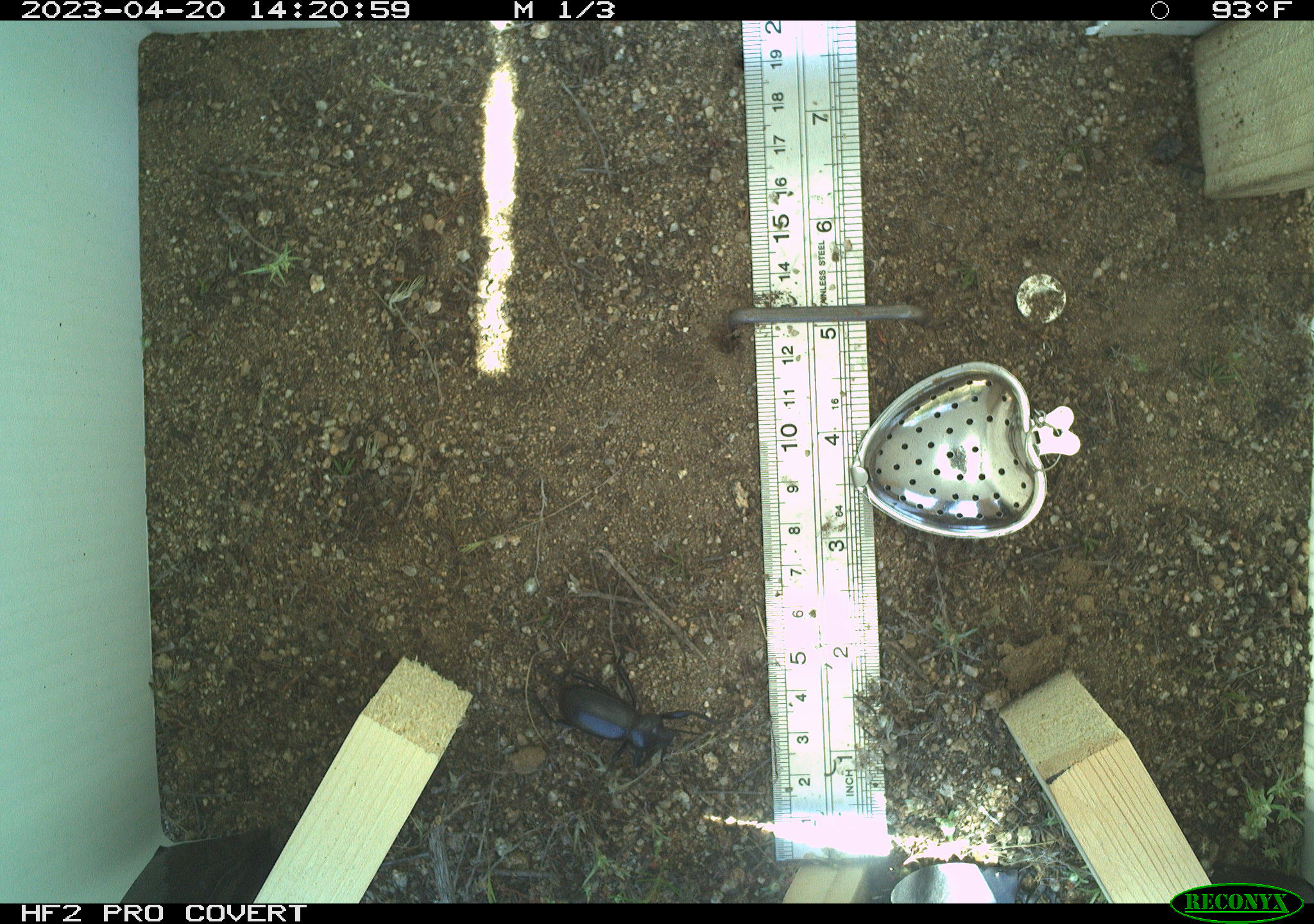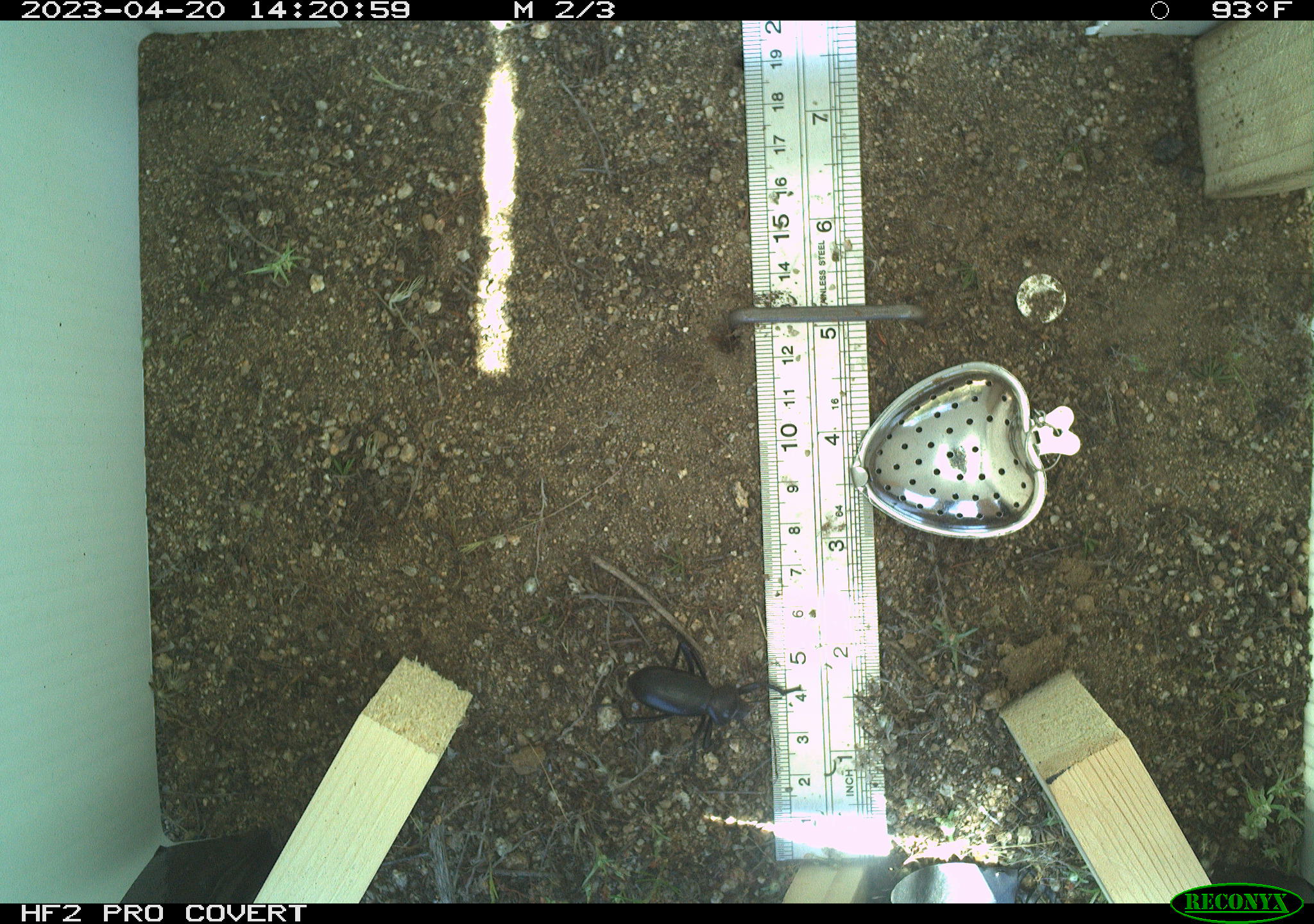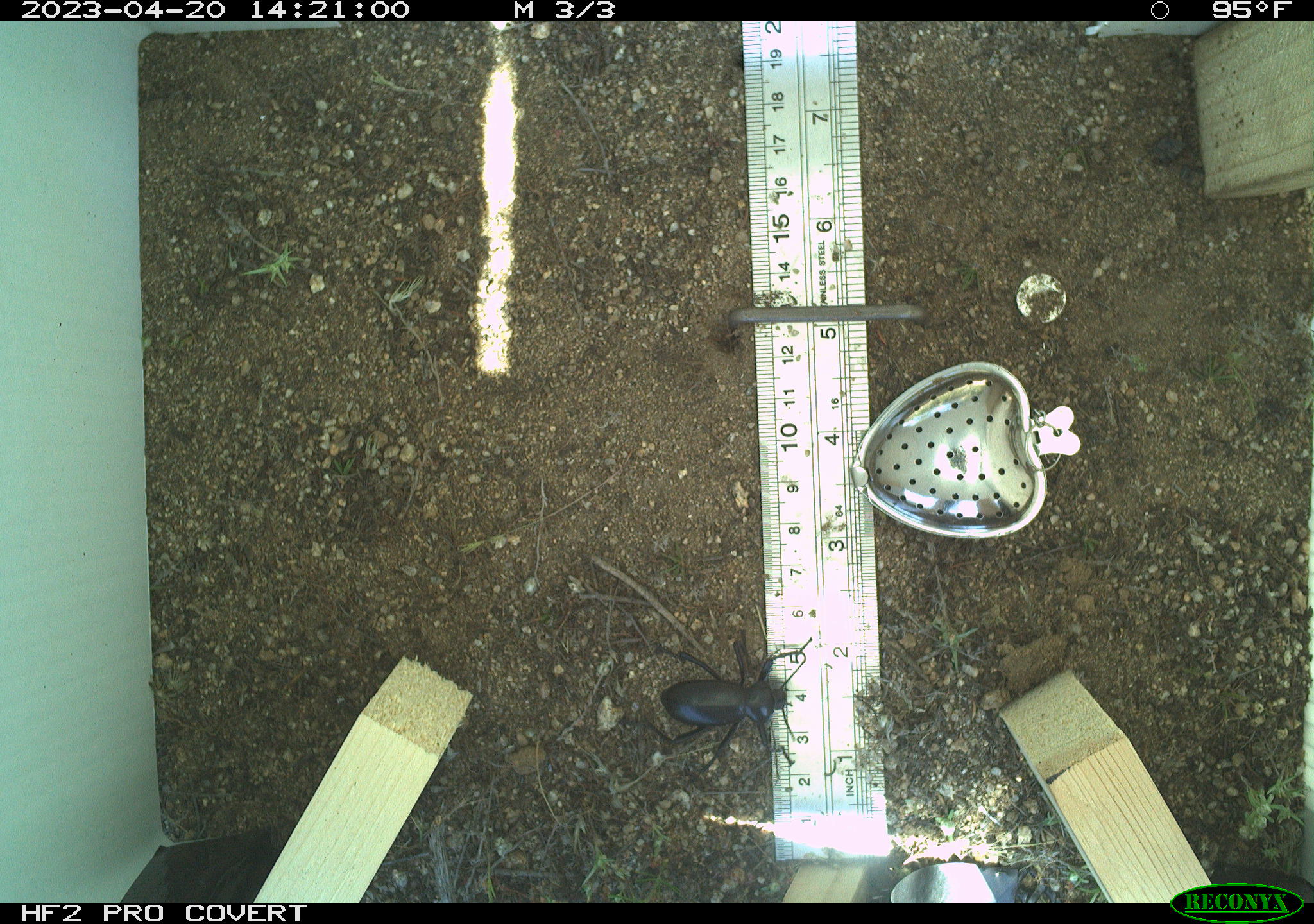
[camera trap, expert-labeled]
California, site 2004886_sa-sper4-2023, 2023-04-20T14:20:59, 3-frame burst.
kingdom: Animalia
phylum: Arthropoda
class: Insecta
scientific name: Insecta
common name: insect